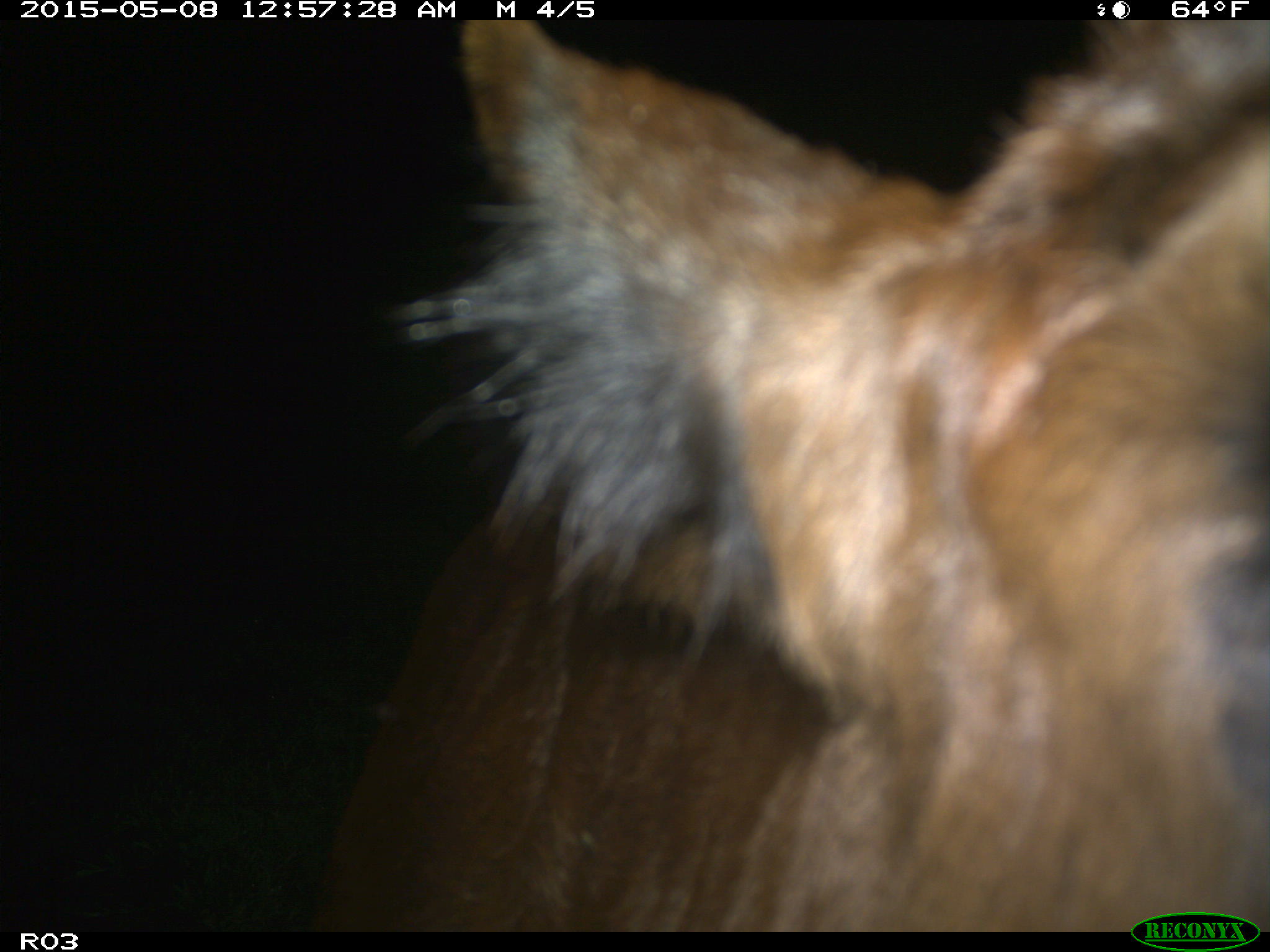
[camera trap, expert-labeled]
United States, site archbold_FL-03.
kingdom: Animalia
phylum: Chordata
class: Mammalia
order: Artiodactyla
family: Bovidae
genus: Bos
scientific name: Bos taurus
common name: domestic cow